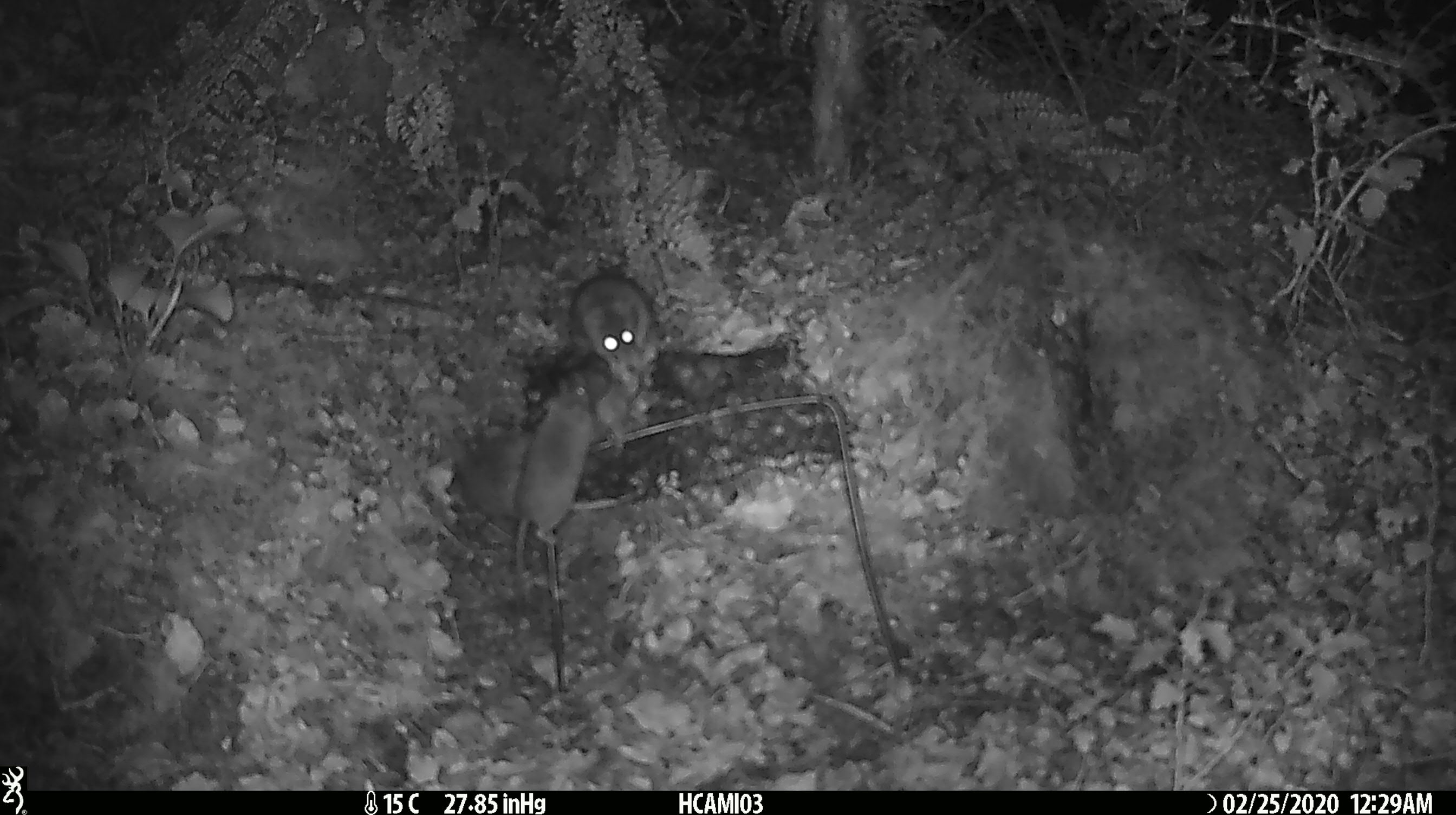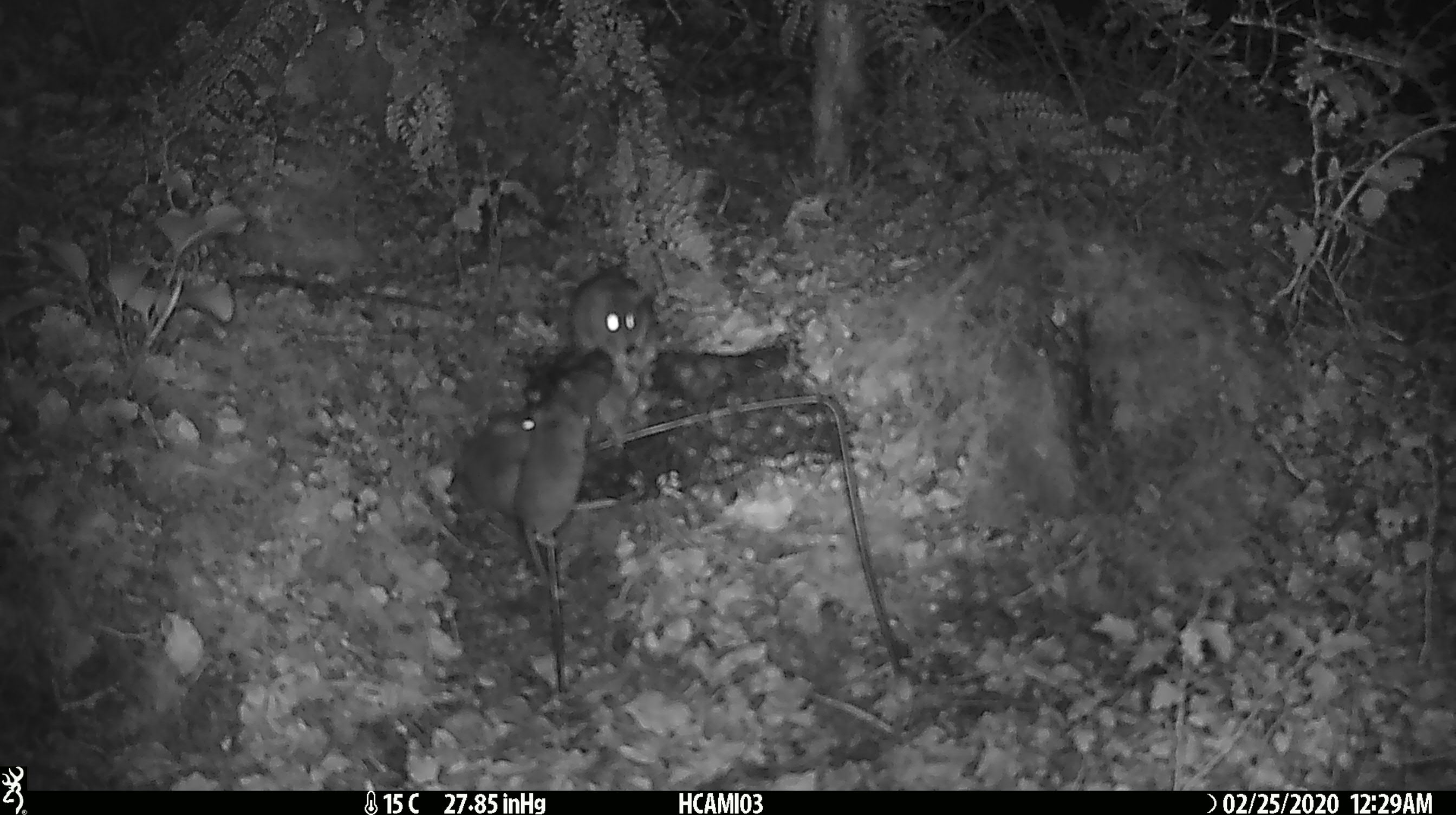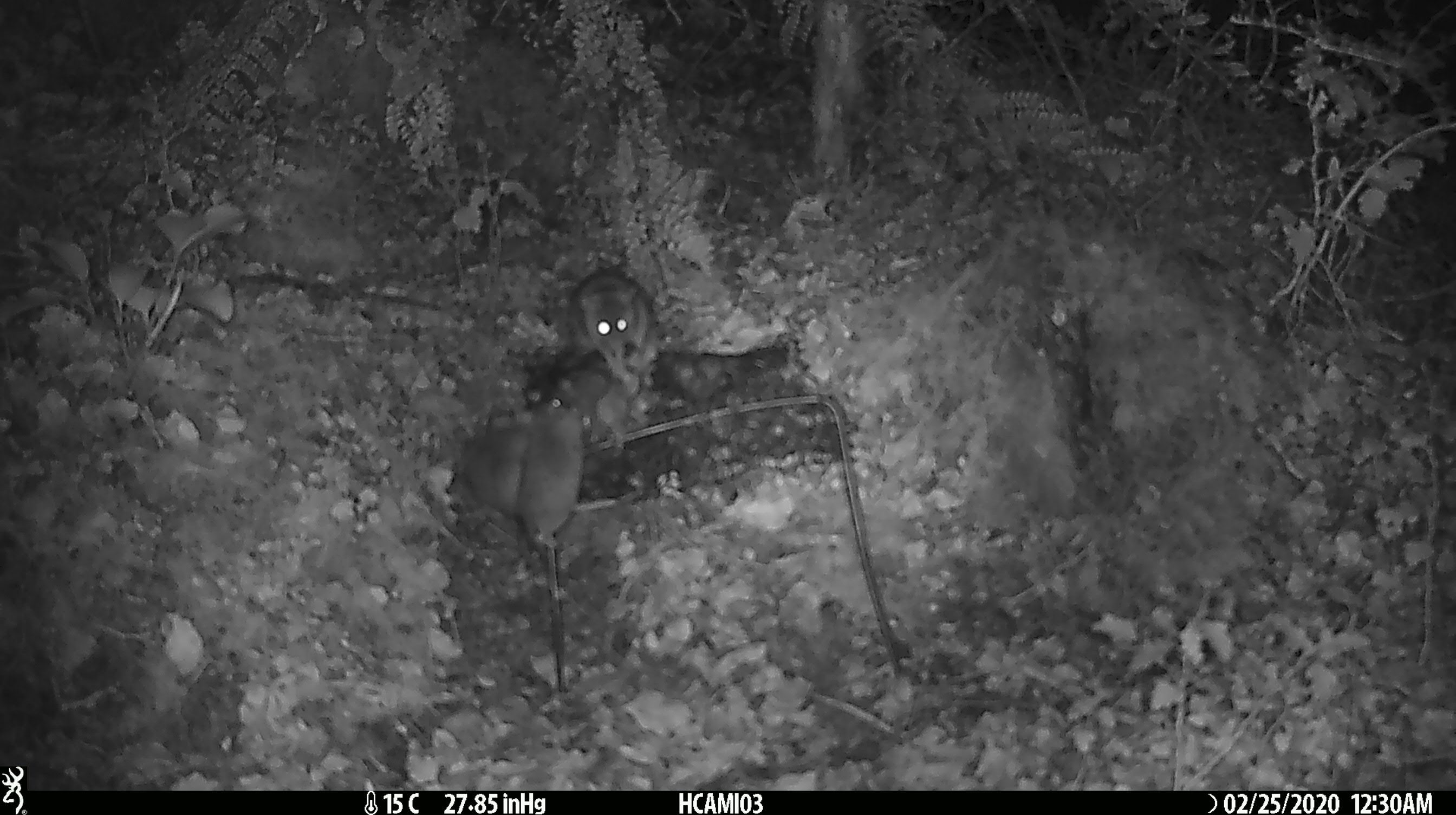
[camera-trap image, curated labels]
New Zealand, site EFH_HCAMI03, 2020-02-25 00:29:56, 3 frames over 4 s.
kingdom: Animalia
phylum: Chordata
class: Mammalia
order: Rodentia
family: Muridae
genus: Mus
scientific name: Mus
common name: mouse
Mouse (Mus).